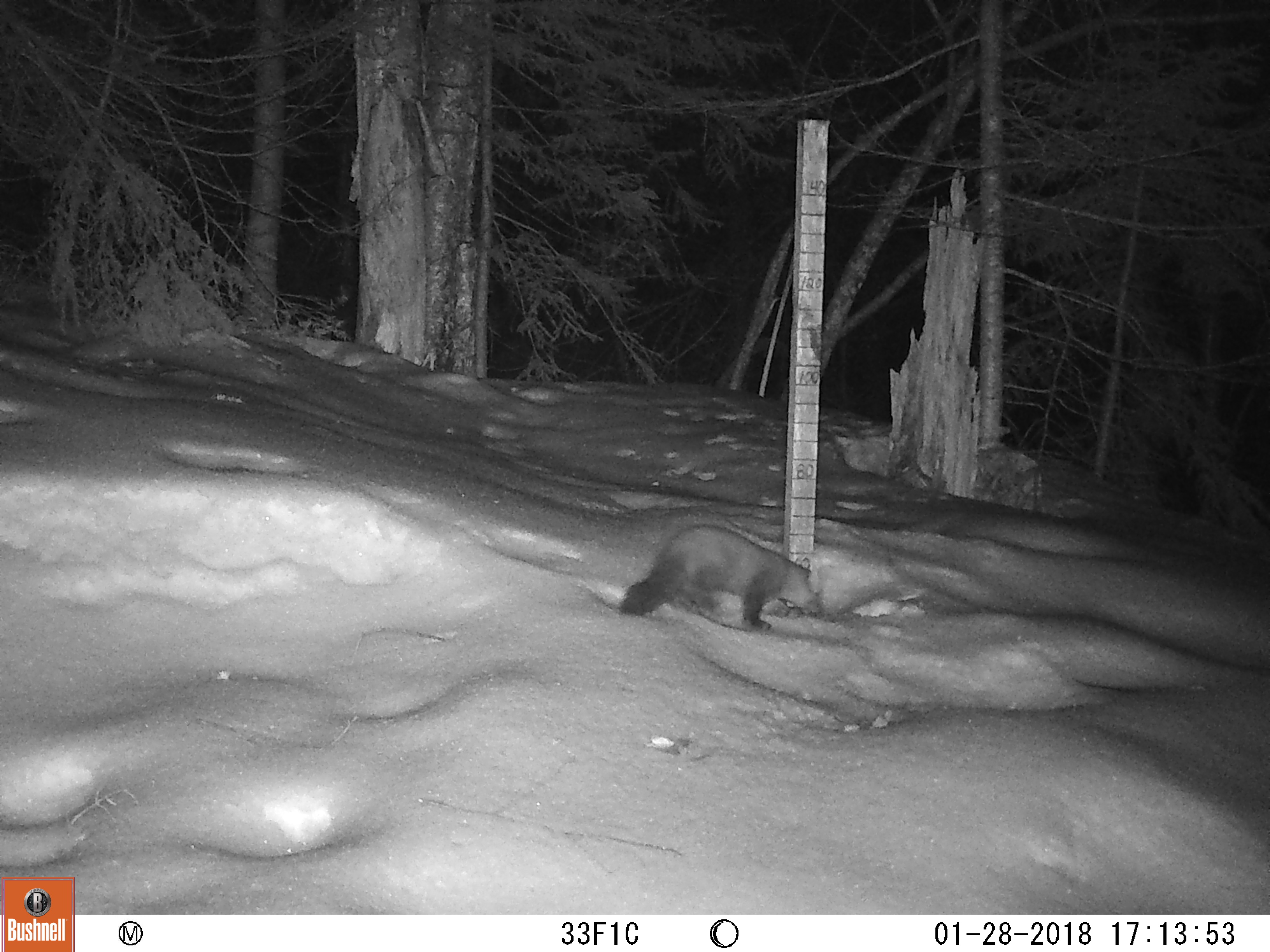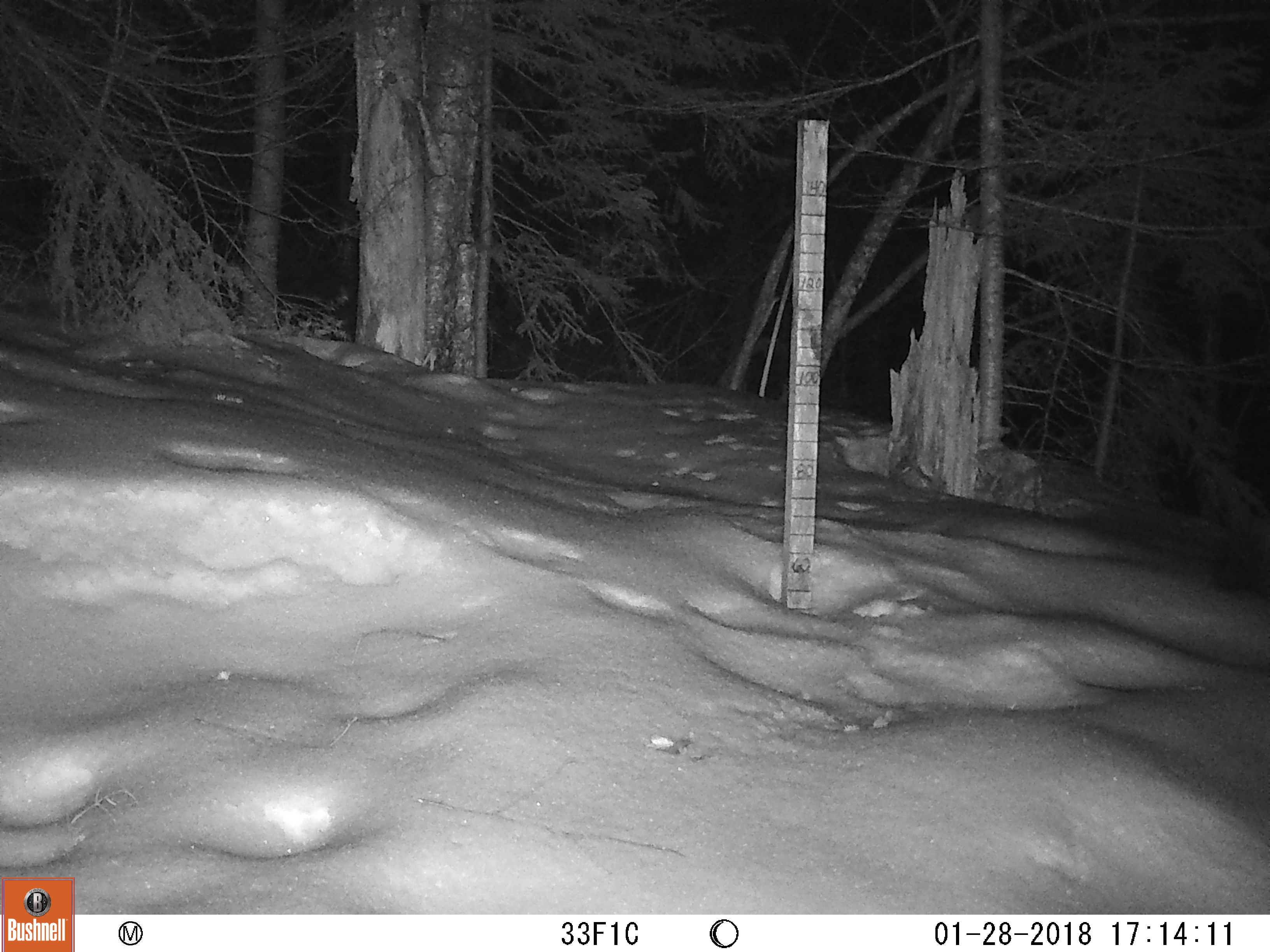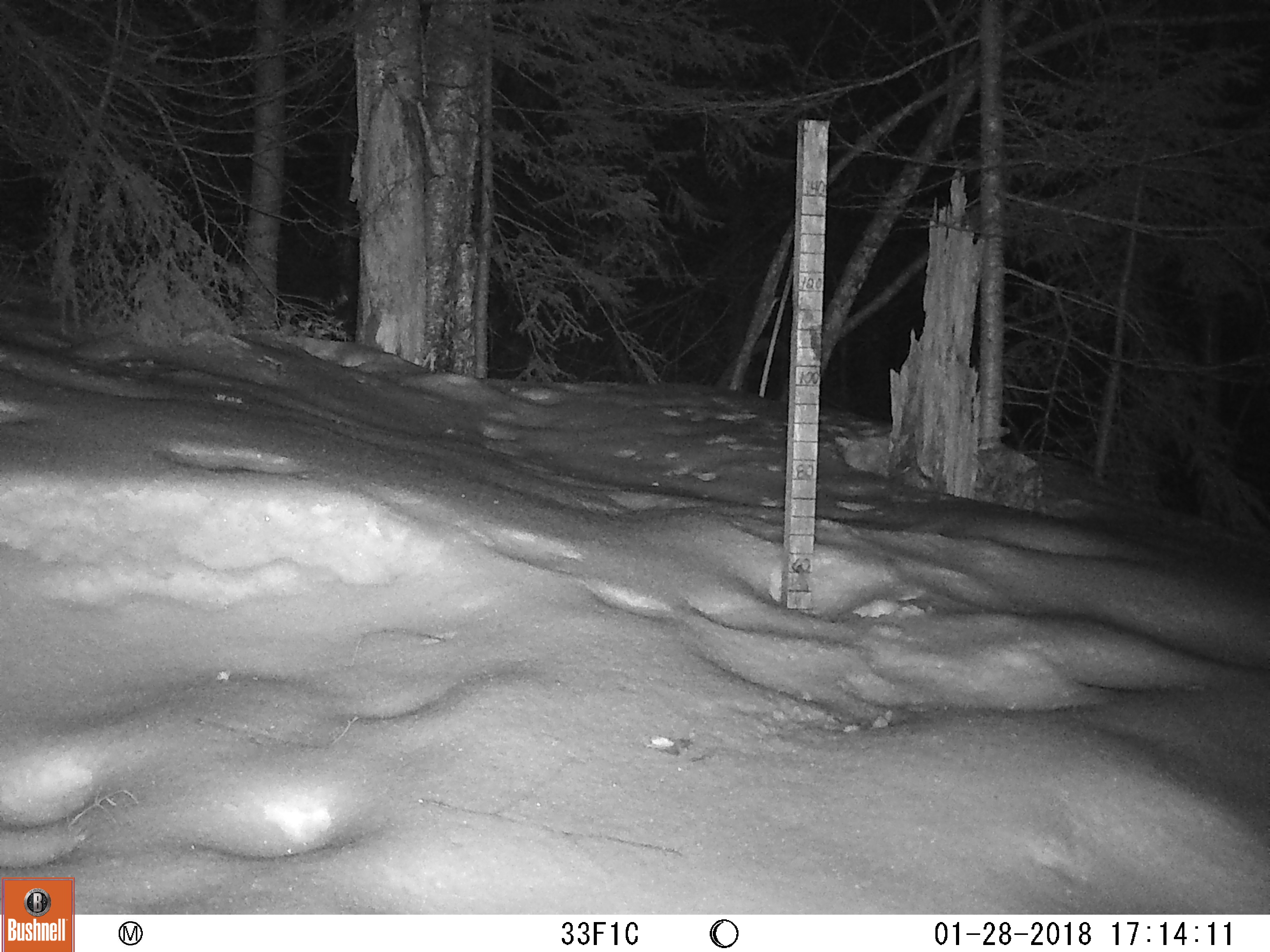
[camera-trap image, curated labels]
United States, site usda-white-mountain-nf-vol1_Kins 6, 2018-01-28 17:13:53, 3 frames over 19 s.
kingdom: Animalia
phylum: Chordata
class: Mammalia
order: Carnivora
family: Mustelidae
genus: Martes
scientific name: Martes americana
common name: american marten